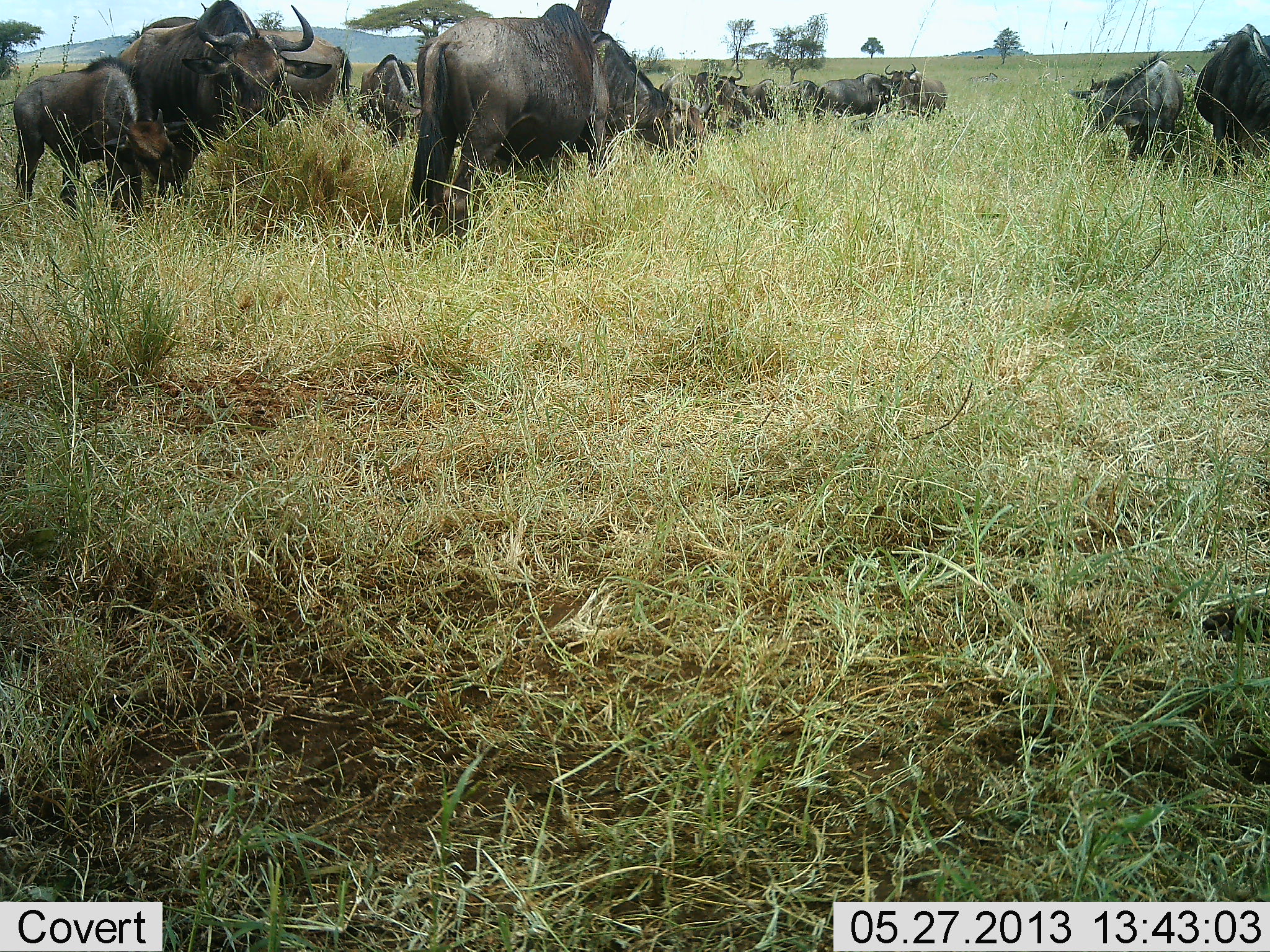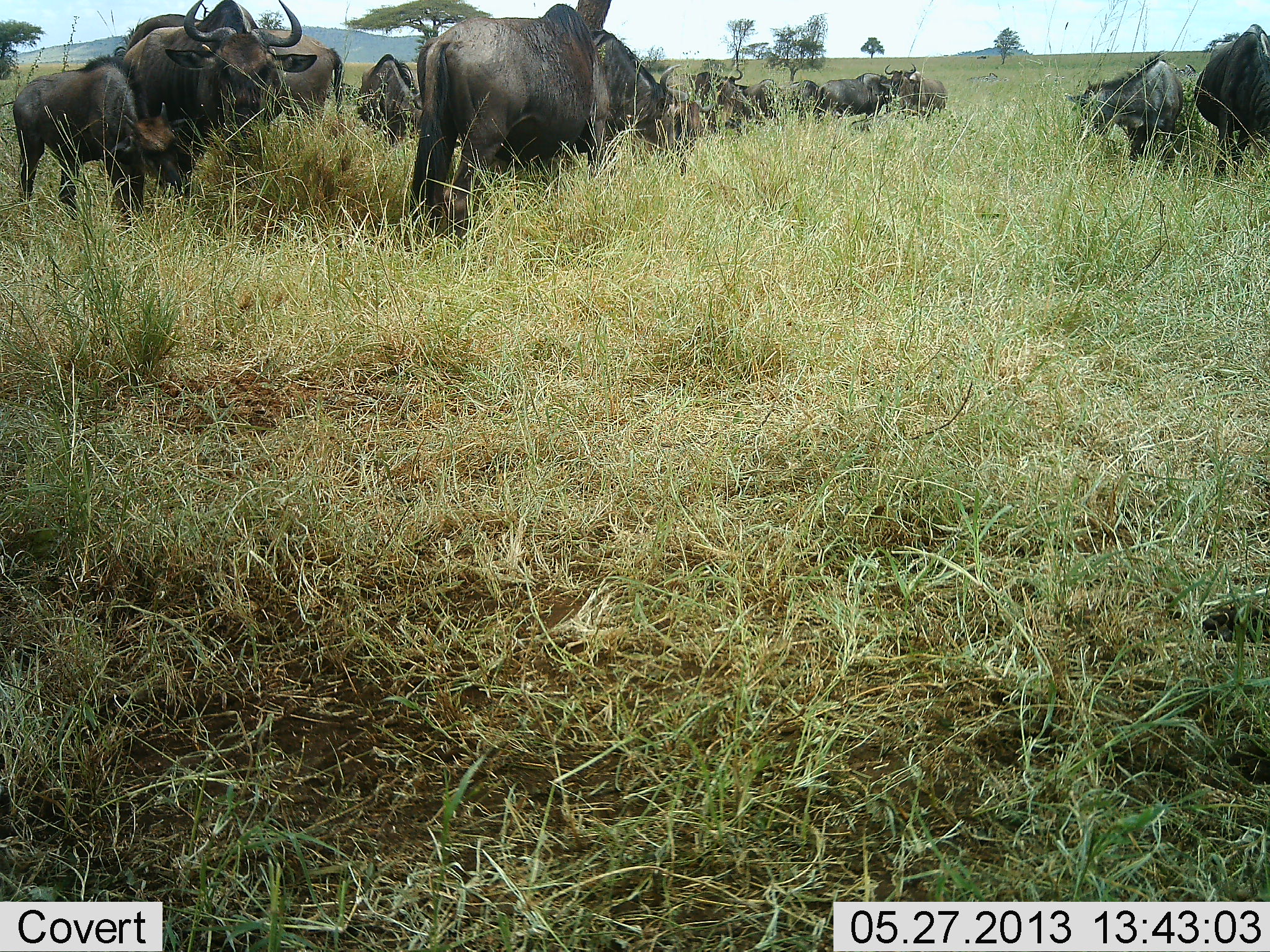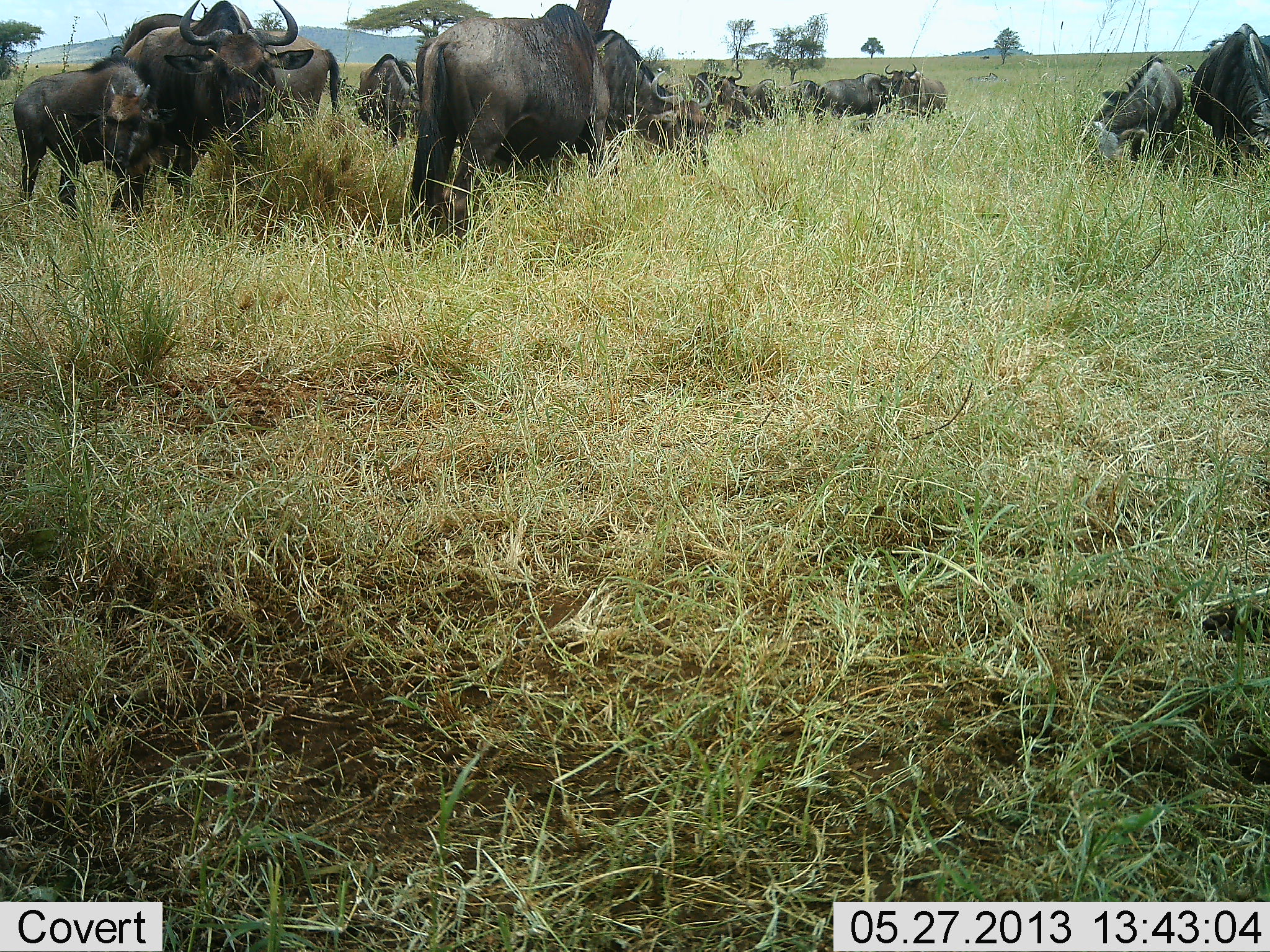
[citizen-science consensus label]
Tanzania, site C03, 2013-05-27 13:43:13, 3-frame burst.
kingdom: Animalia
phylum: Chordata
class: Mammalia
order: Artiodactyla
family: Bovidae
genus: Connochaetes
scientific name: Connochaetes taurinus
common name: blue wildebeest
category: wildebeest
Wildebeest (blue wildebeest) (Connochaetes taurinus), count 11-50. Behavior (volunteer vote fractions): standing 50%, resting 8%, moving 8%, interacting 8%. Young present (vote fraction): 29%. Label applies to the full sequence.